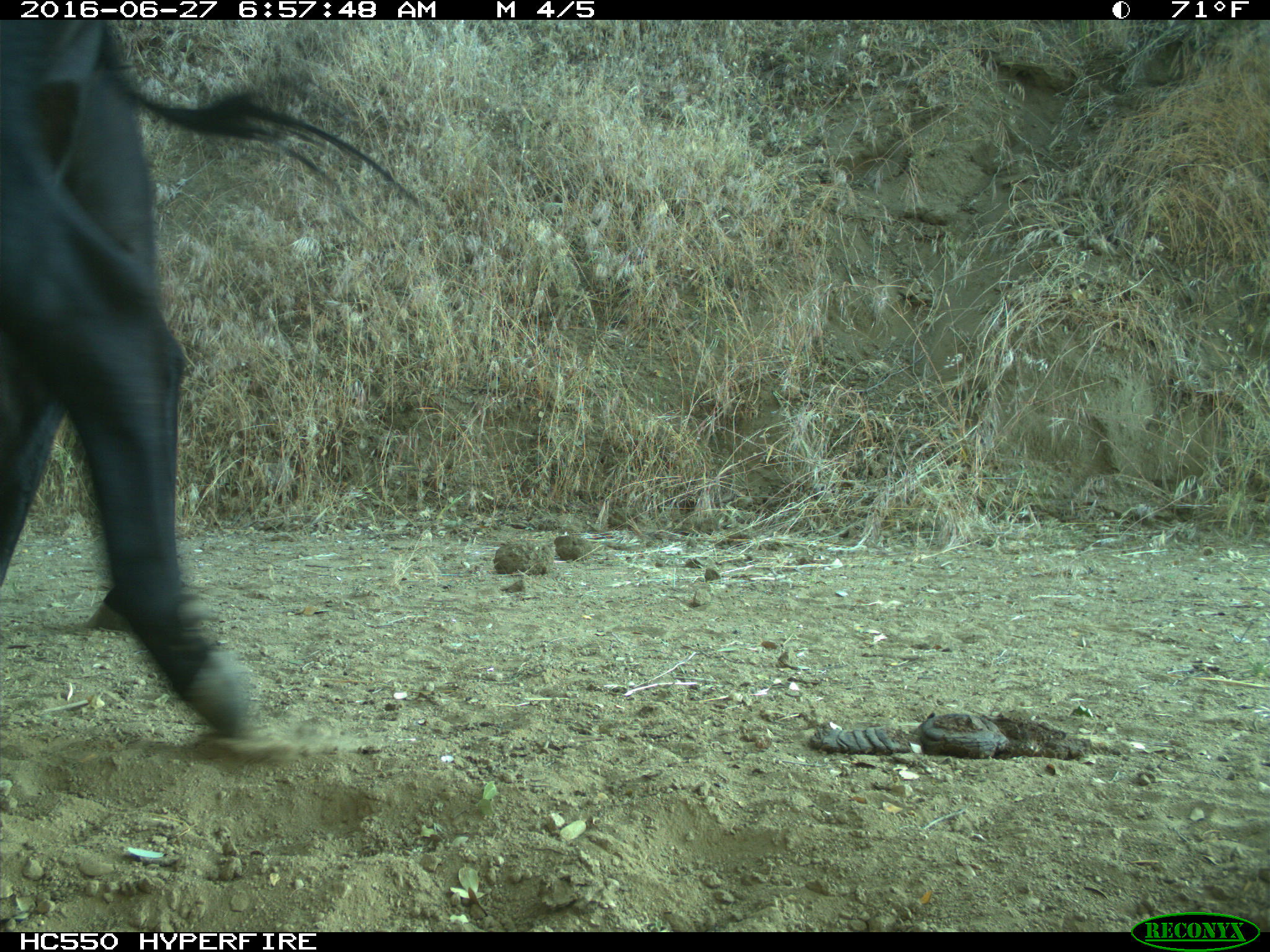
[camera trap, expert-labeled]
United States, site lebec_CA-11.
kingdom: Animalia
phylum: Chordata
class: Mammalia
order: Artiodactyla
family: Bovidae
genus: Bos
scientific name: Bos taurus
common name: domestic cow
Bos taurus (domestic cow).